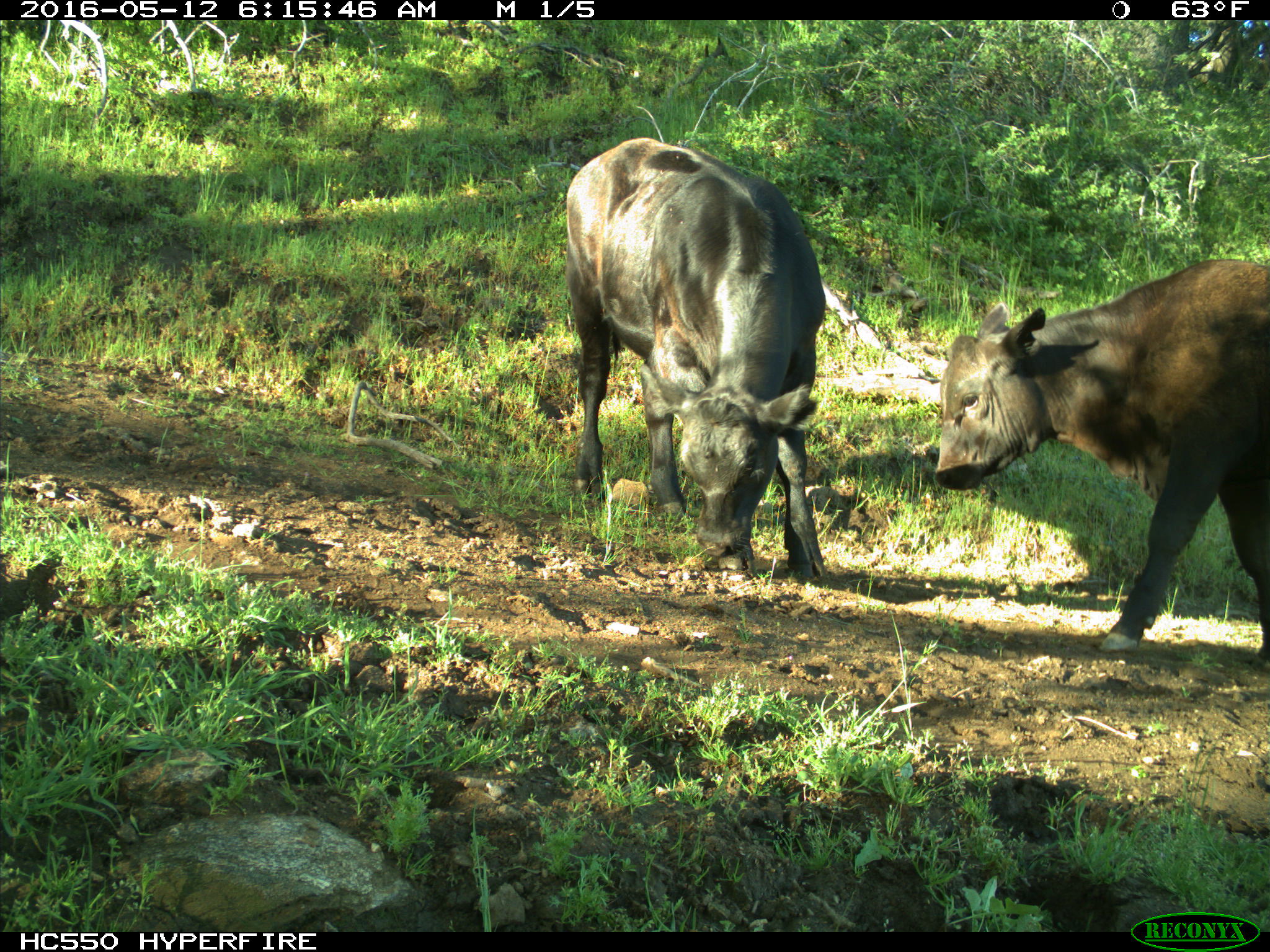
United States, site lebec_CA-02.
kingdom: Animalia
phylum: Chordata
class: Mammalia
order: Artiodactyla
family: Bovidae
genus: Bos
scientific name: Bos taurus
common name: domestic cow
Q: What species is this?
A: Bos taurus (domestic cow).